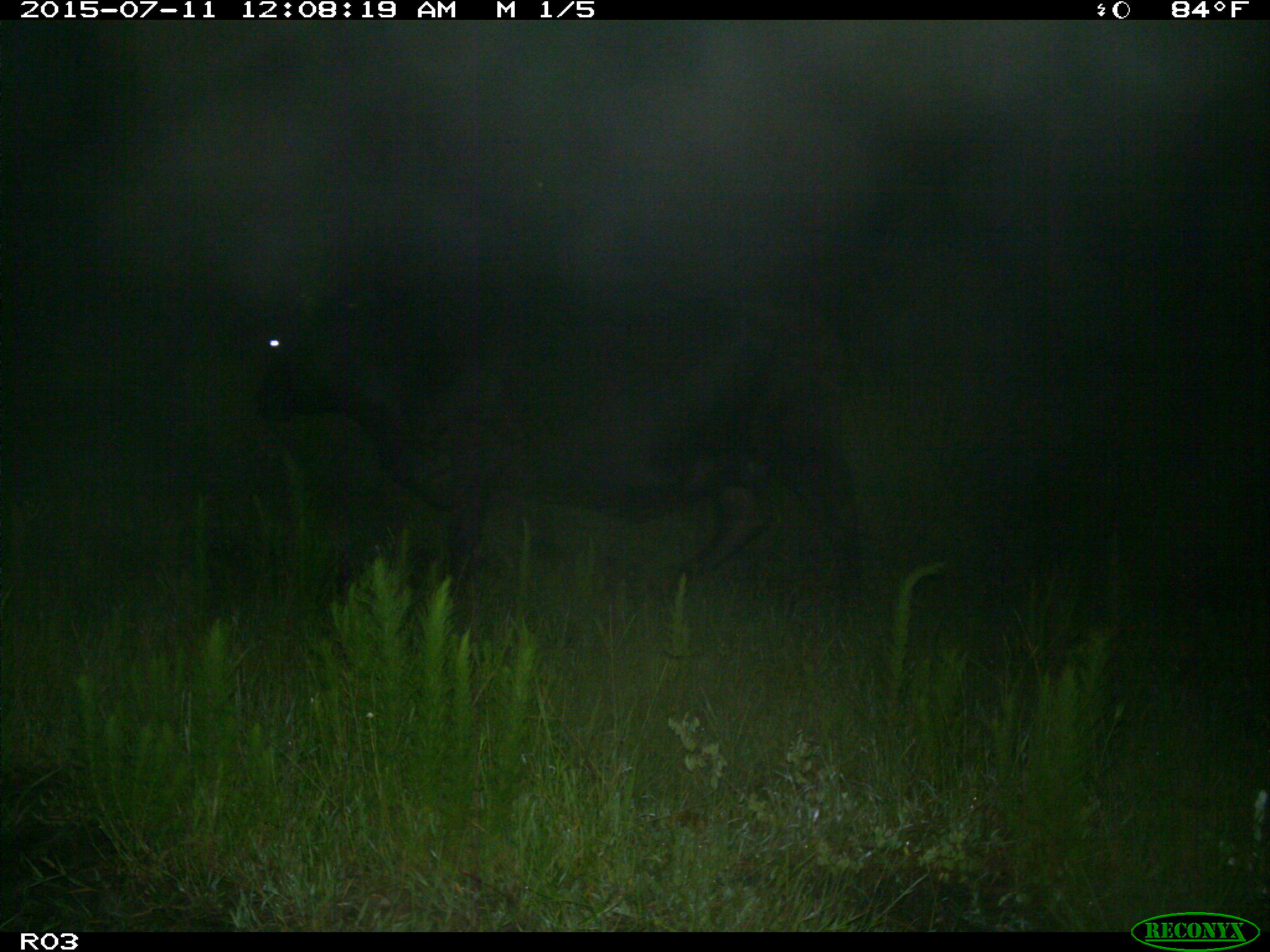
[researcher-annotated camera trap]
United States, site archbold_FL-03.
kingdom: Animalia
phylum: Chordata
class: Mammalia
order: Artiodactyla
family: Bovidae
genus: Bos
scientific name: Bos taurus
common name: domestic cow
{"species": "Bos taurus (domestic cow)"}